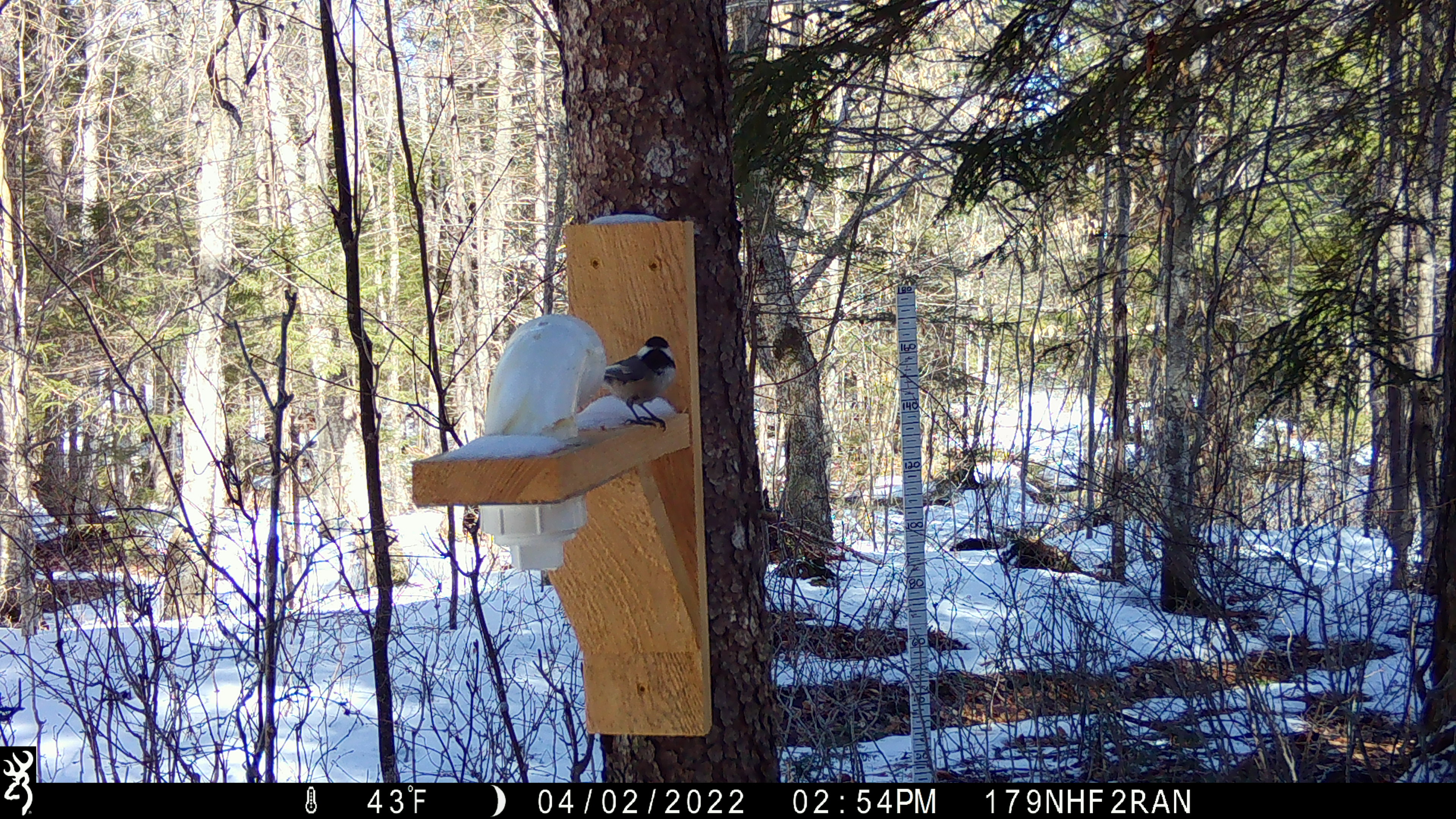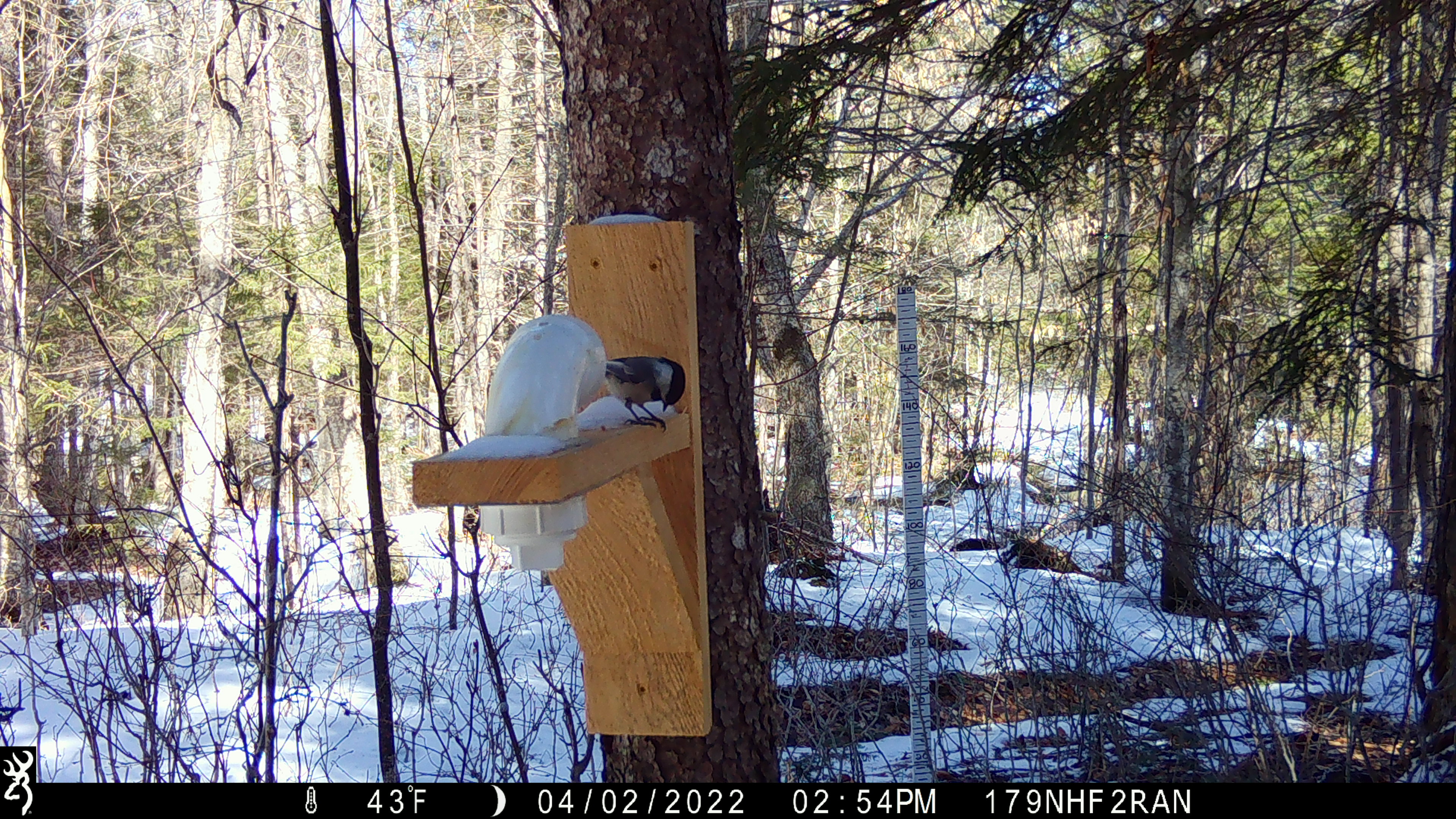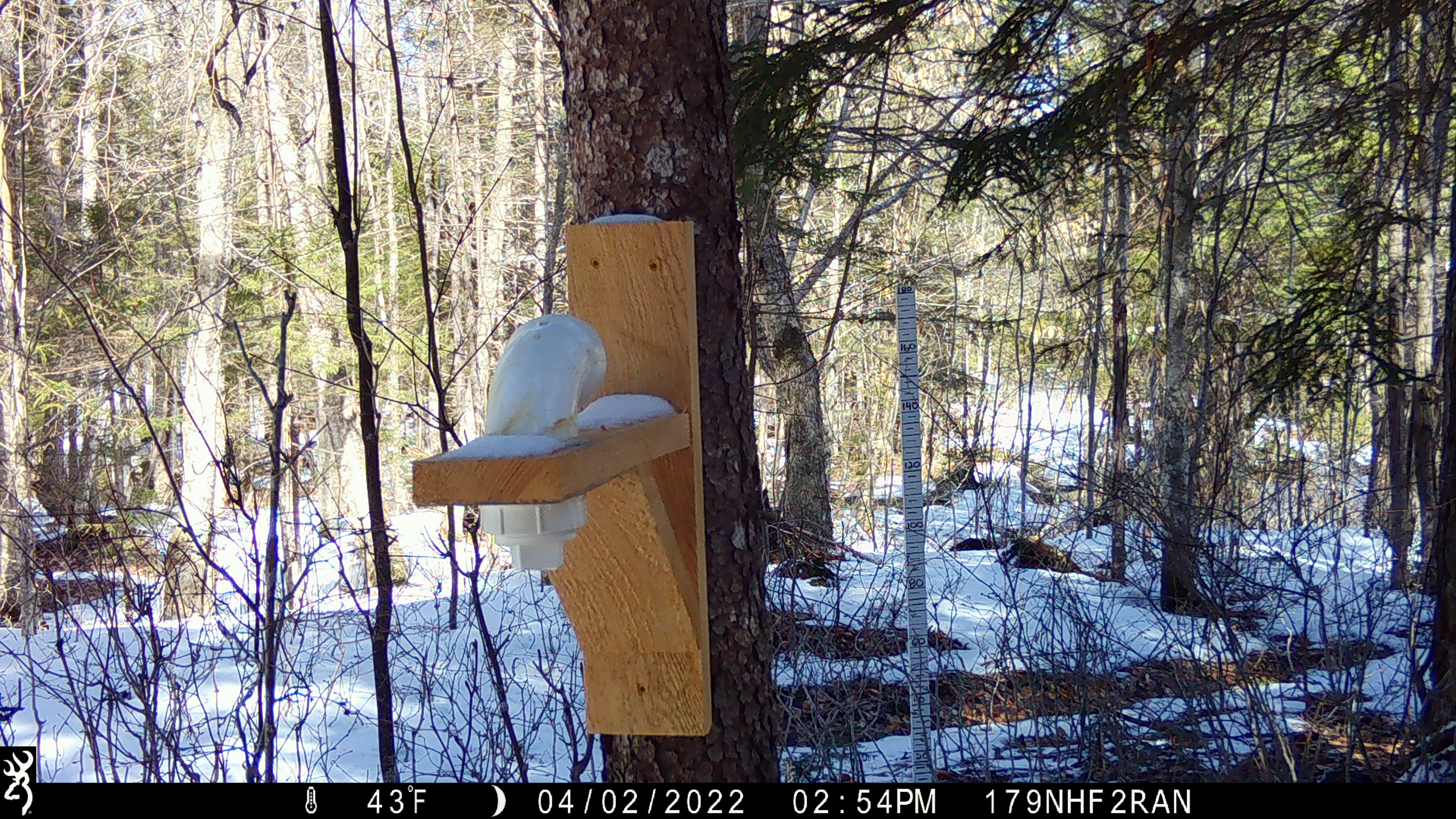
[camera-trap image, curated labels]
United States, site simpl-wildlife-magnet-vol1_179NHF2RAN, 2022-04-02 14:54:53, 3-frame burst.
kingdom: Animalia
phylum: Chordata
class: Aves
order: Passeriformes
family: Paridae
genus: Poecile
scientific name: Poecile atricapillus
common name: black-capped chickadee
Black-capped chickadee (Poecile atricapillus).